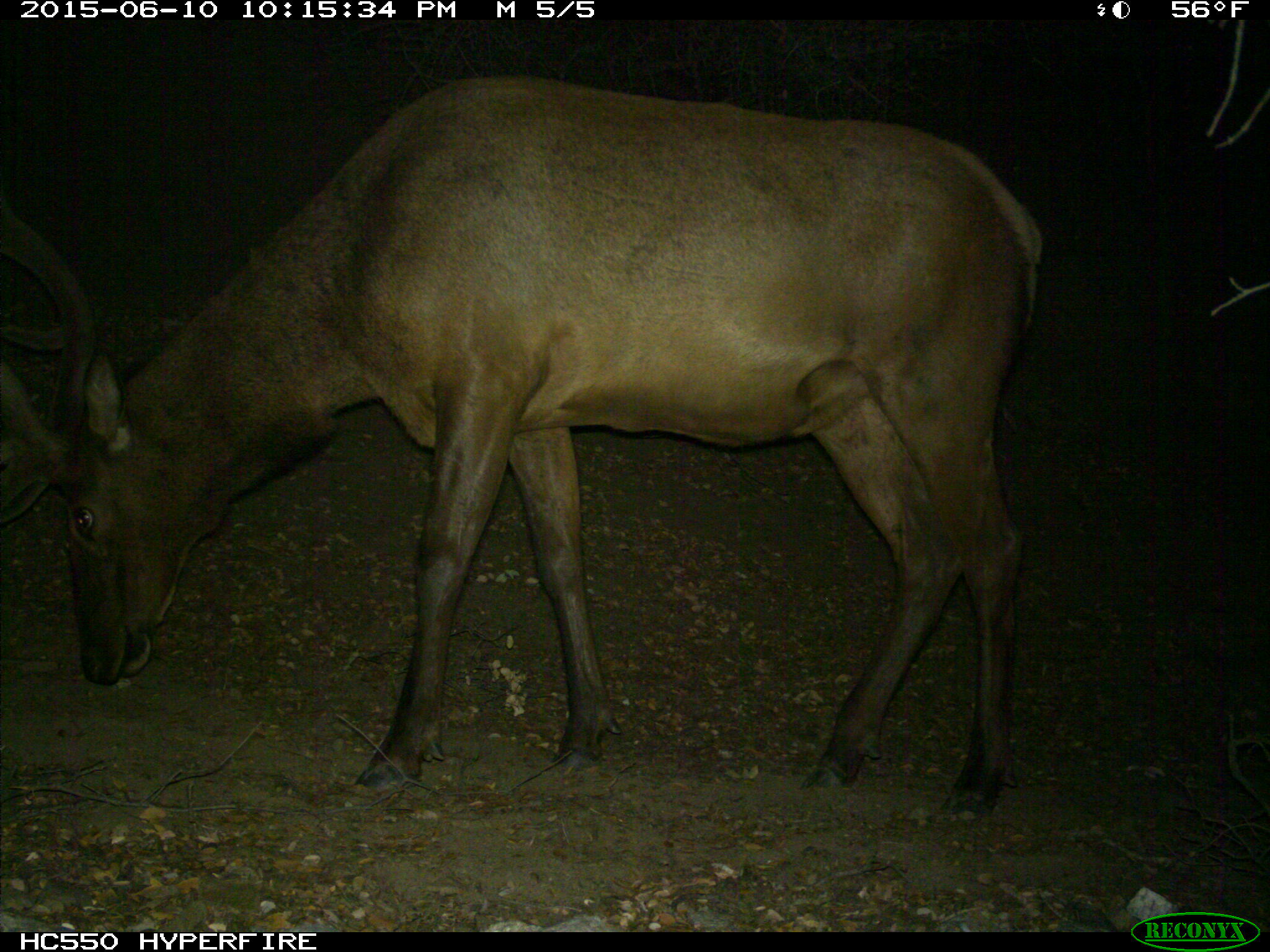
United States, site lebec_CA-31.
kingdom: Animalia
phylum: Chordata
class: Mammalia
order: Artiodactyla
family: Cervidae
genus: Cervus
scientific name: Cervus canadensis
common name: elk